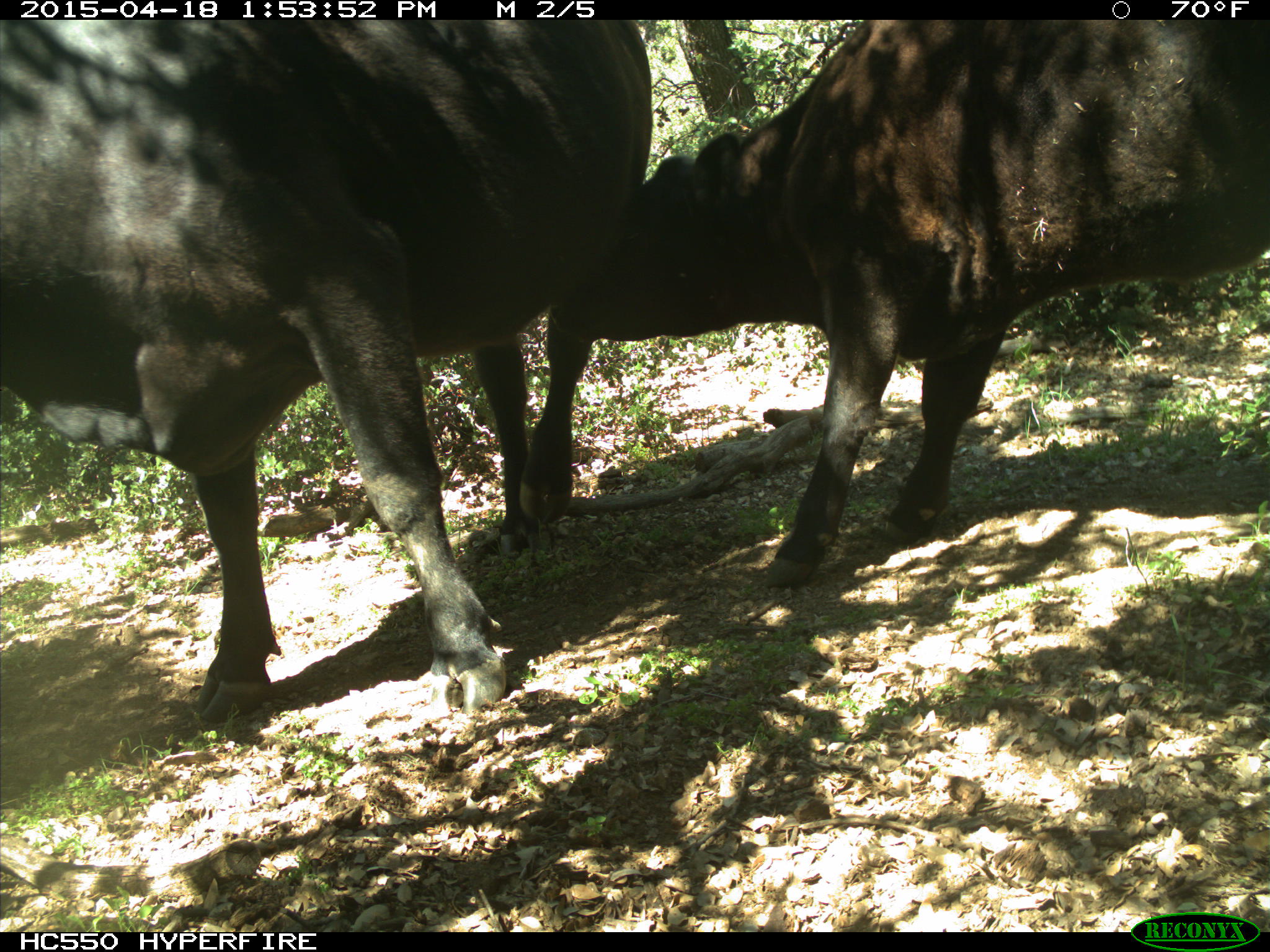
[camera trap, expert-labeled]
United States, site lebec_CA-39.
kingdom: Animalia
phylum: Chordata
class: Mammalia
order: Artiodactyla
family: Bovidae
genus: Bos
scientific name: Bos taurus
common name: domestic cow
Bos taurus (domestic cow).